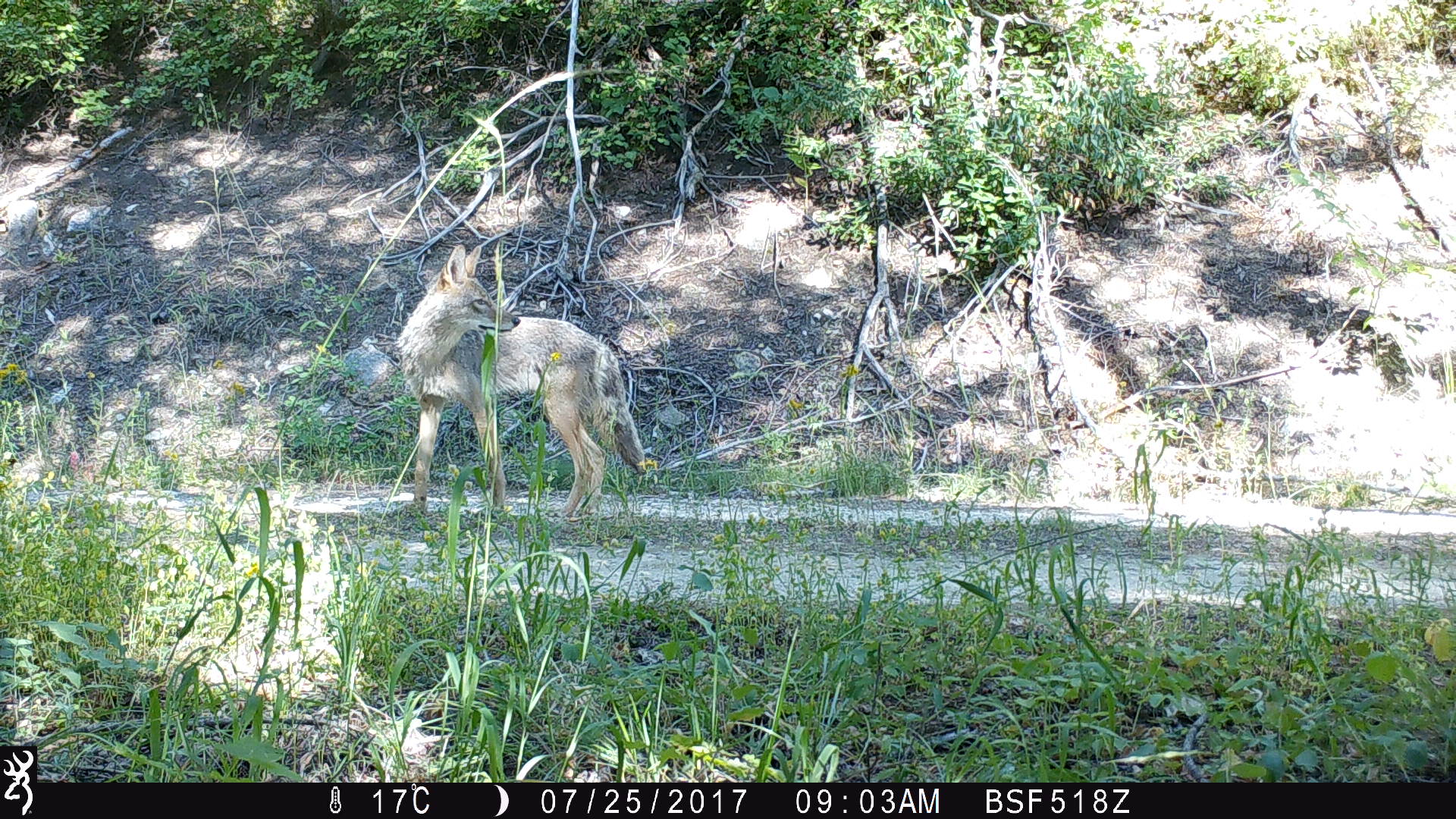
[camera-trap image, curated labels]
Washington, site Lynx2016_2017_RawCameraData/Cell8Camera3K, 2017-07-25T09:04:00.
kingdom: Animalia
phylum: Chordata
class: Mammalia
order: Carnivora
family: Canidae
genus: Canis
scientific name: Canis latrans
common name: coyote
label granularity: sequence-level